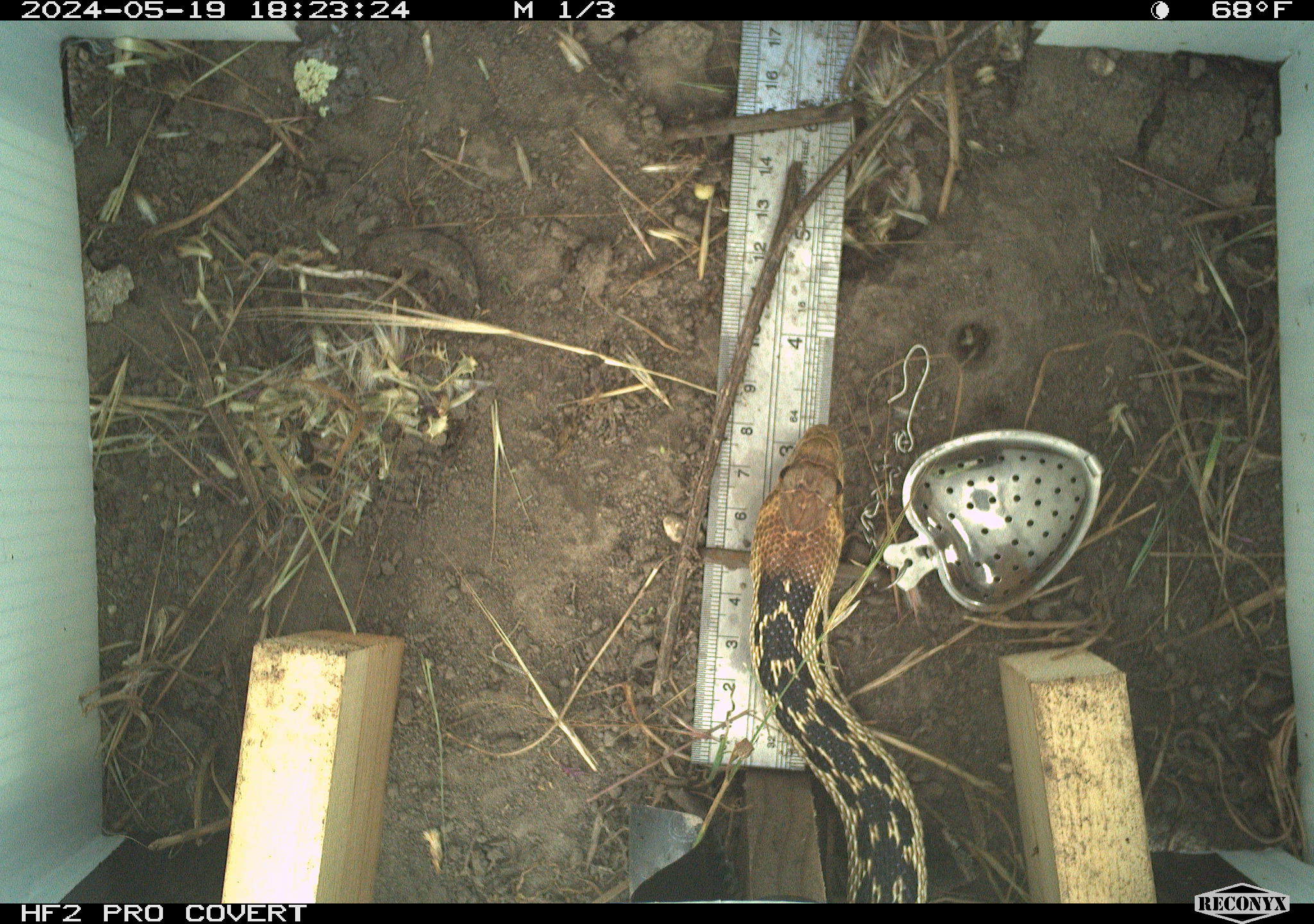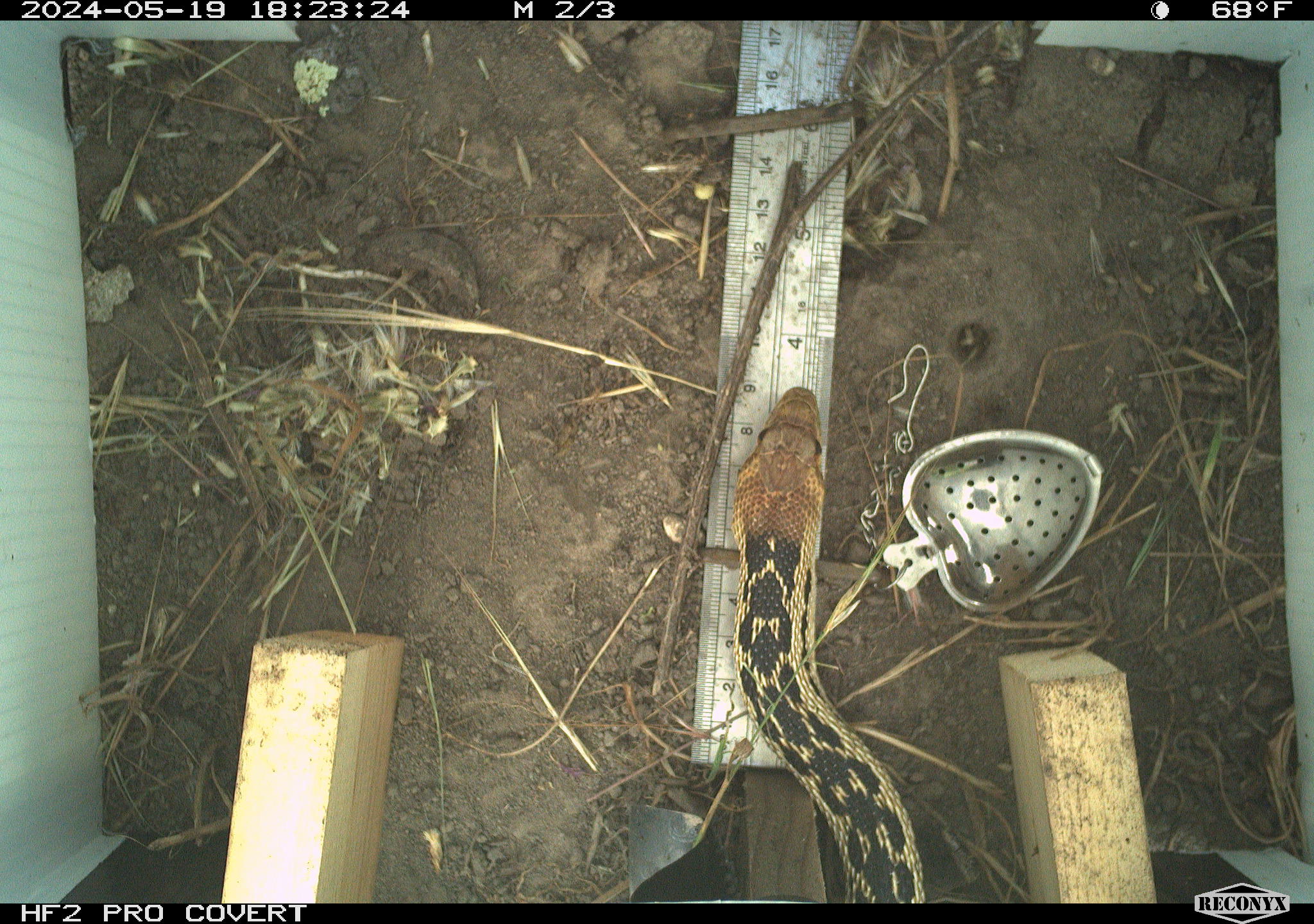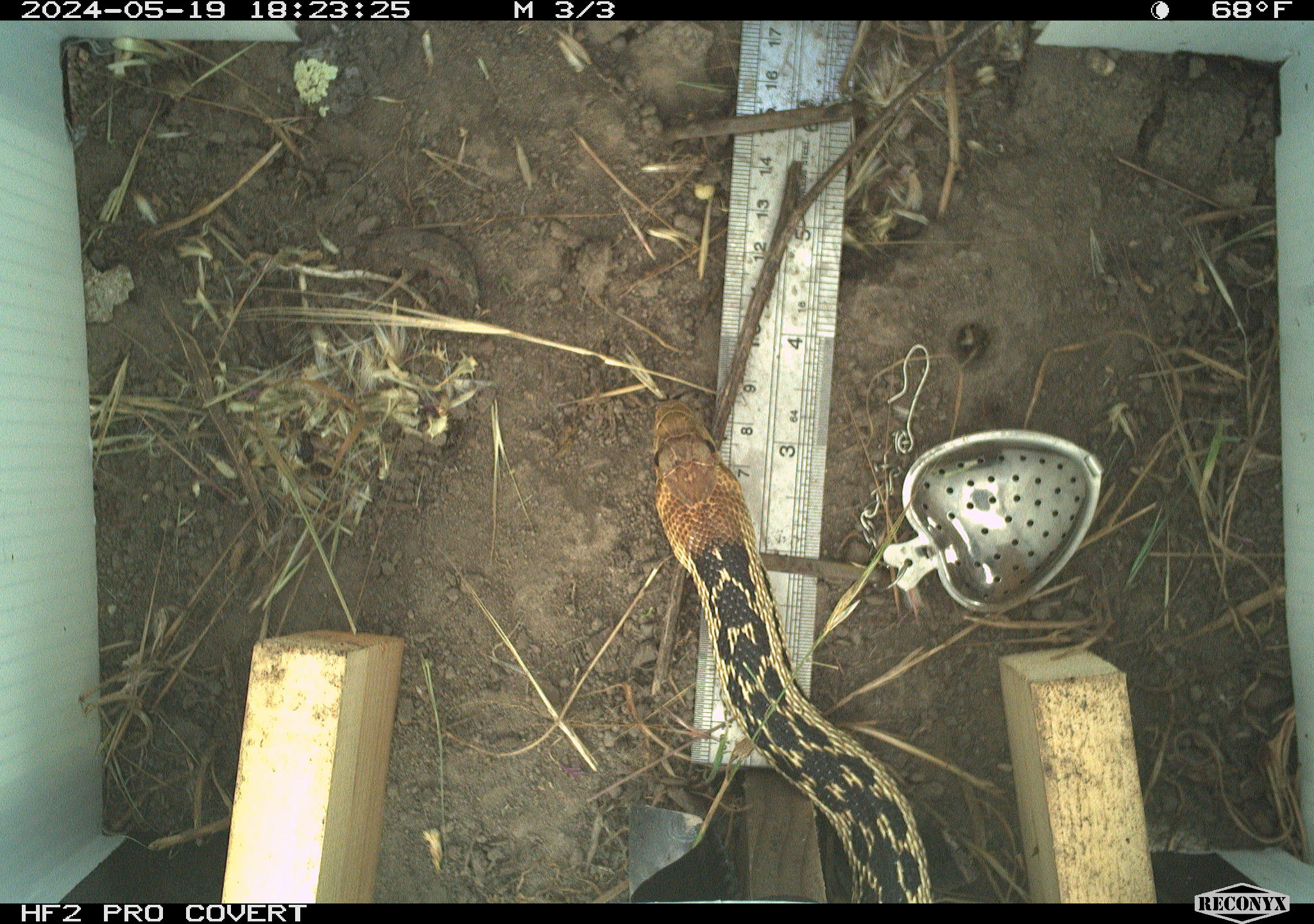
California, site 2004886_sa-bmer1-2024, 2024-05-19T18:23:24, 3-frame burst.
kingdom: Animalia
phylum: Chordata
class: Reptilia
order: Squamata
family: Colubridae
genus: Pituophis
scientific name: Pituophis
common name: bullsnakes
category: pituophis species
Pituophis species (bullsnakes) (Pituophis).